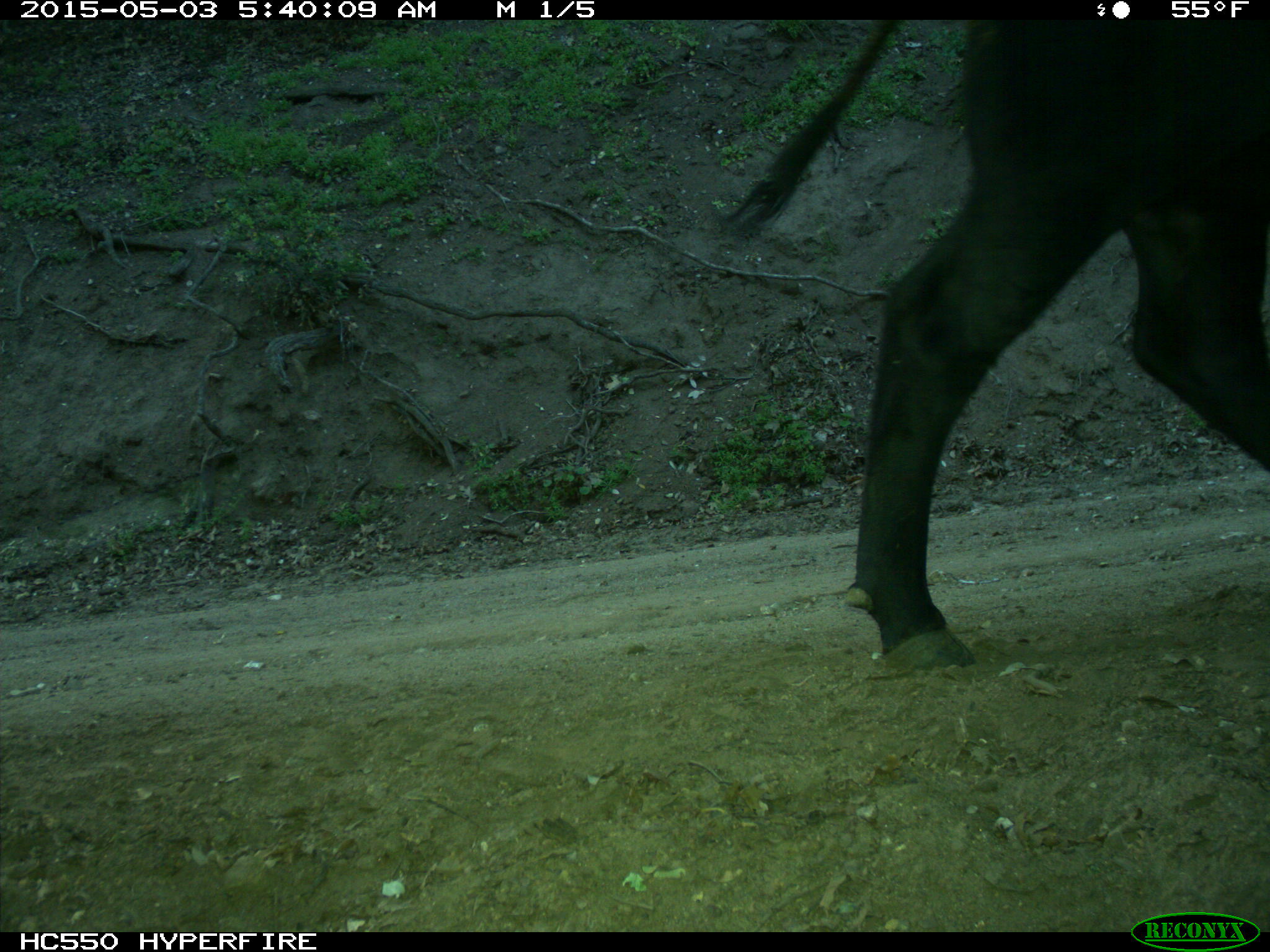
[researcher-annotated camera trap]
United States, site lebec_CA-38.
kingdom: Animalia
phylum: Chordata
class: Mammalia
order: Artiodactyla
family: Bovidae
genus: Bos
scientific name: Bos taurus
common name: domestic cow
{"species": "Bos taurus (domestic cow)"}